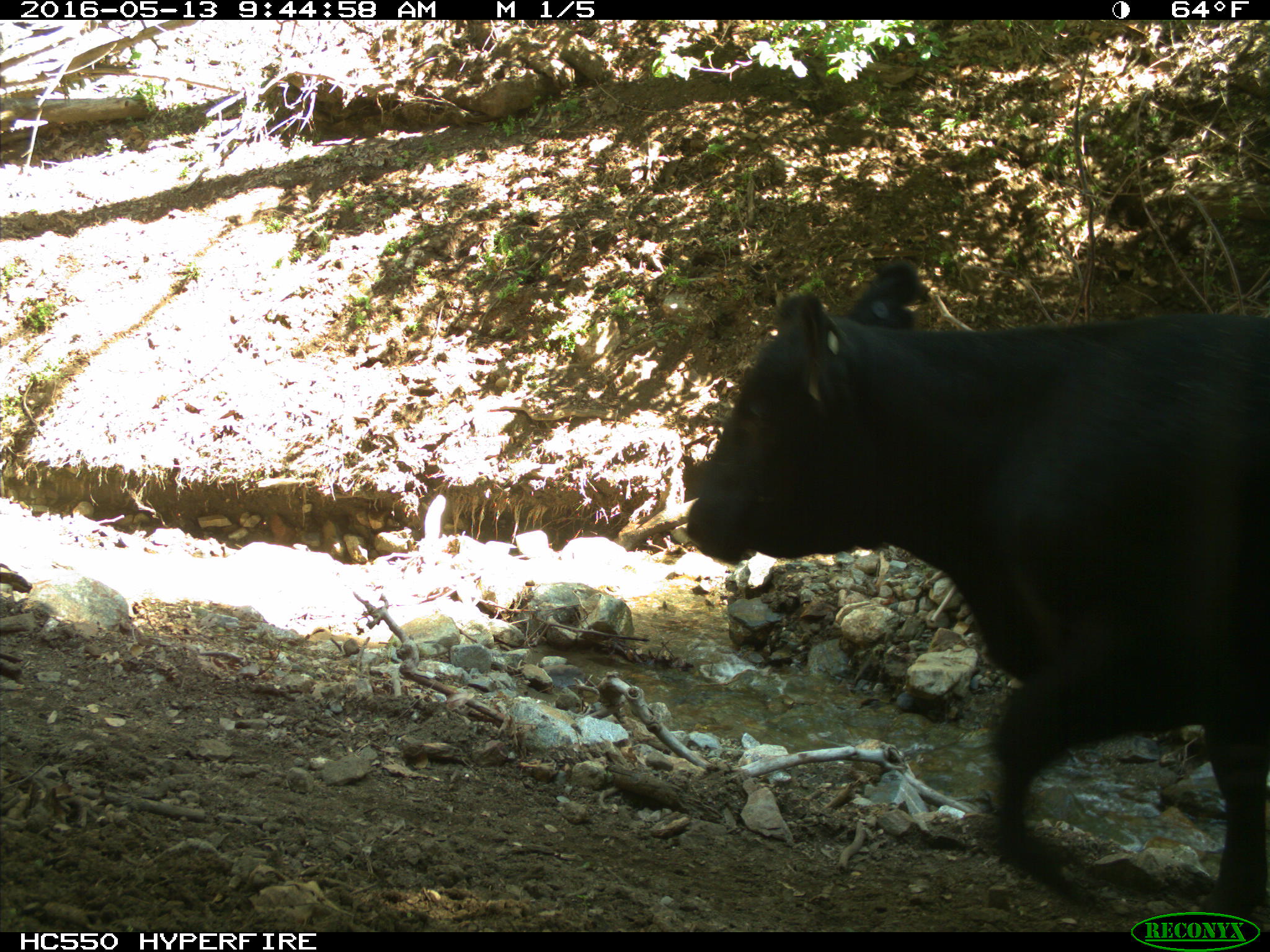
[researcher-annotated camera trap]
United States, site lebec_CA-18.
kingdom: Animalia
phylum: Chordata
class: Mammalia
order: Artiodactyla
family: Bovidae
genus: Bos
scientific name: Bos taurus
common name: domestic cow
Bos taurus (domestic cow).